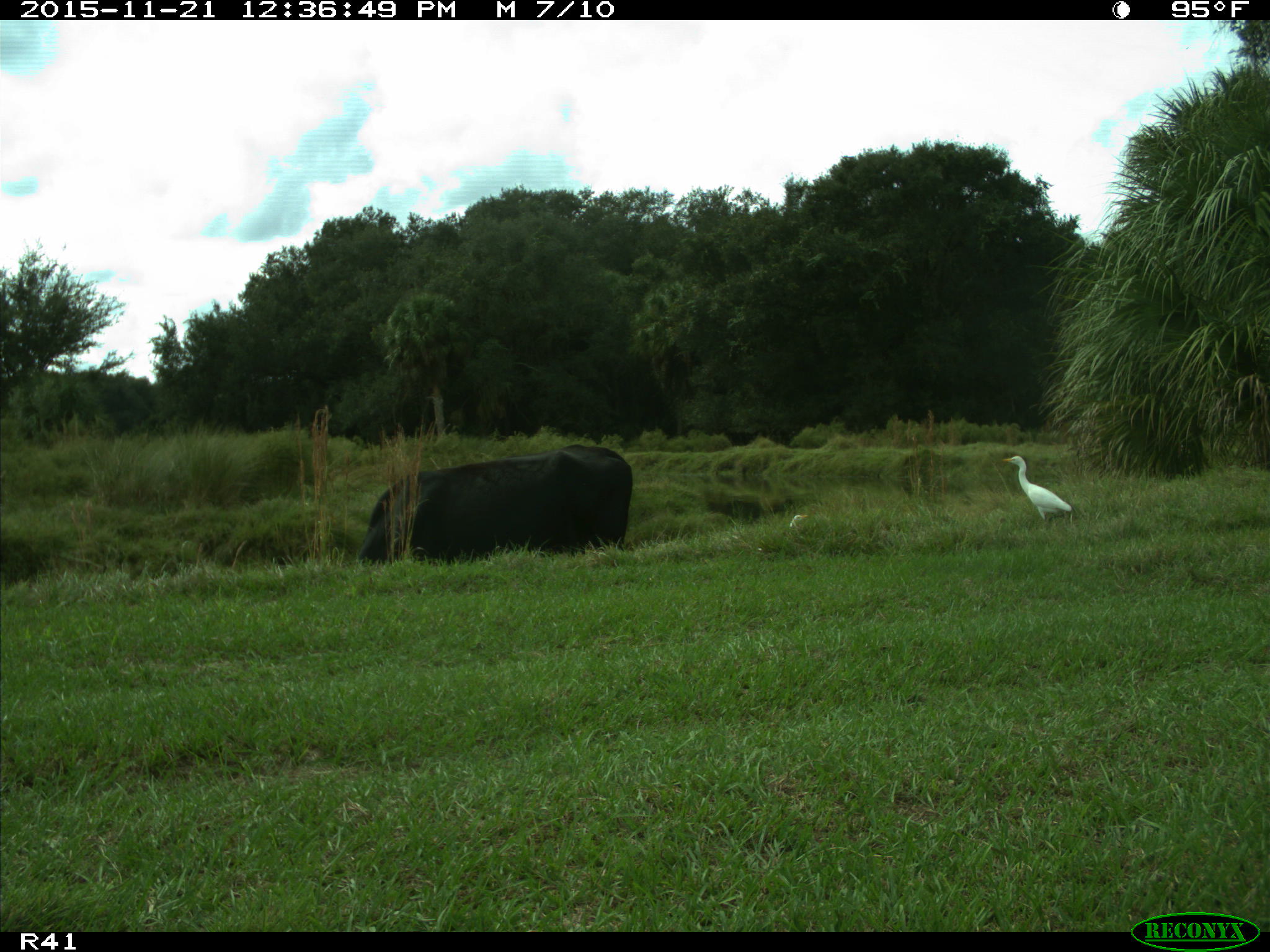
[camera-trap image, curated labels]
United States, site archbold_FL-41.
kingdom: Animalia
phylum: Chordata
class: Mammalia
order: Artiodactyla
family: Bovidae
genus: Bos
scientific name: Bos taurus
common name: domestic cow